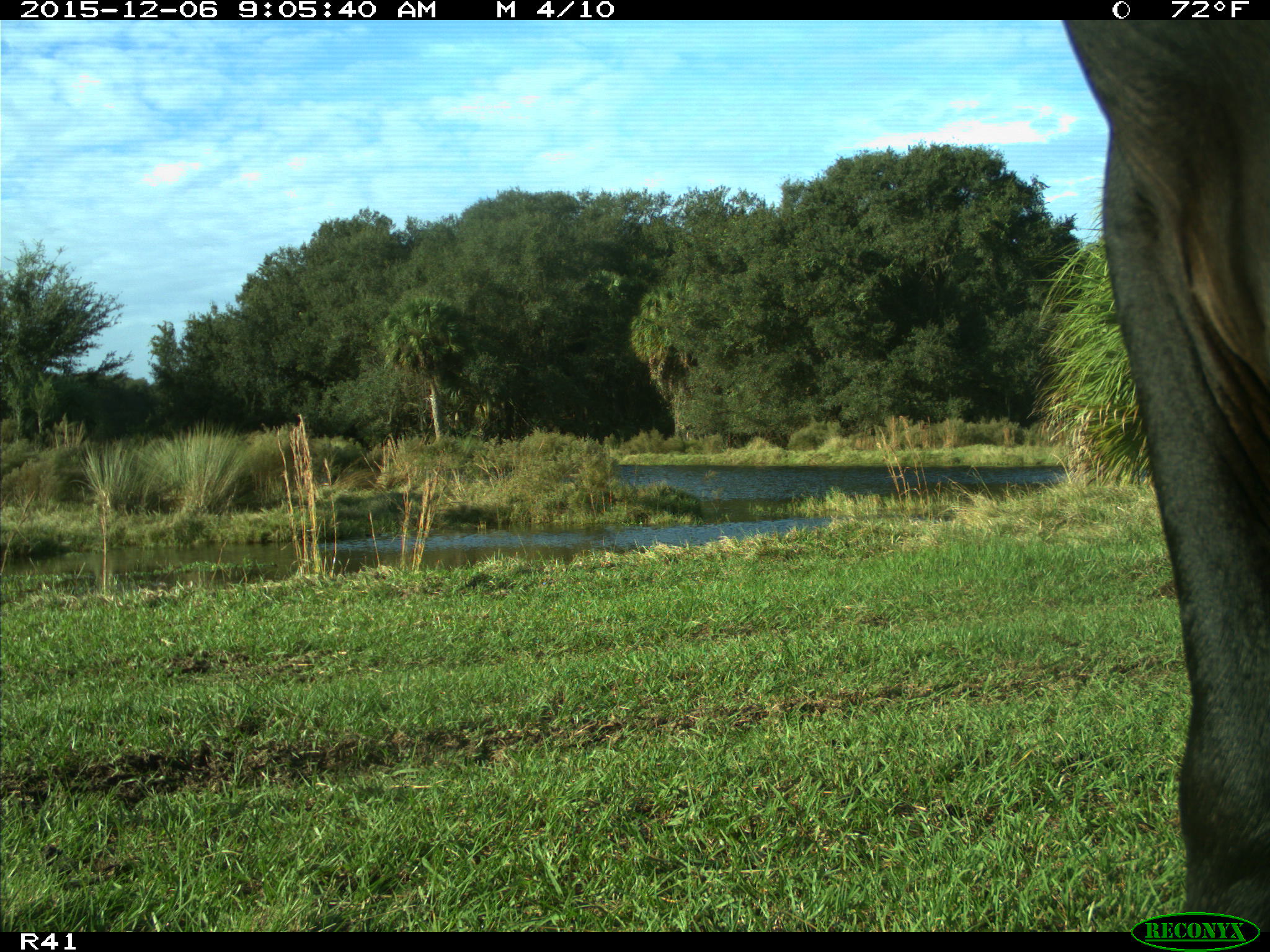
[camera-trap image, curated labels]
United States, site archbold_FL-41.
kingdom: Animalia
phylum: Chordata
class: Mammalia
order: Artiodactyla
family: Bovidae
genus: Bos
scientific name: Bos taurus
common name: domestic cow